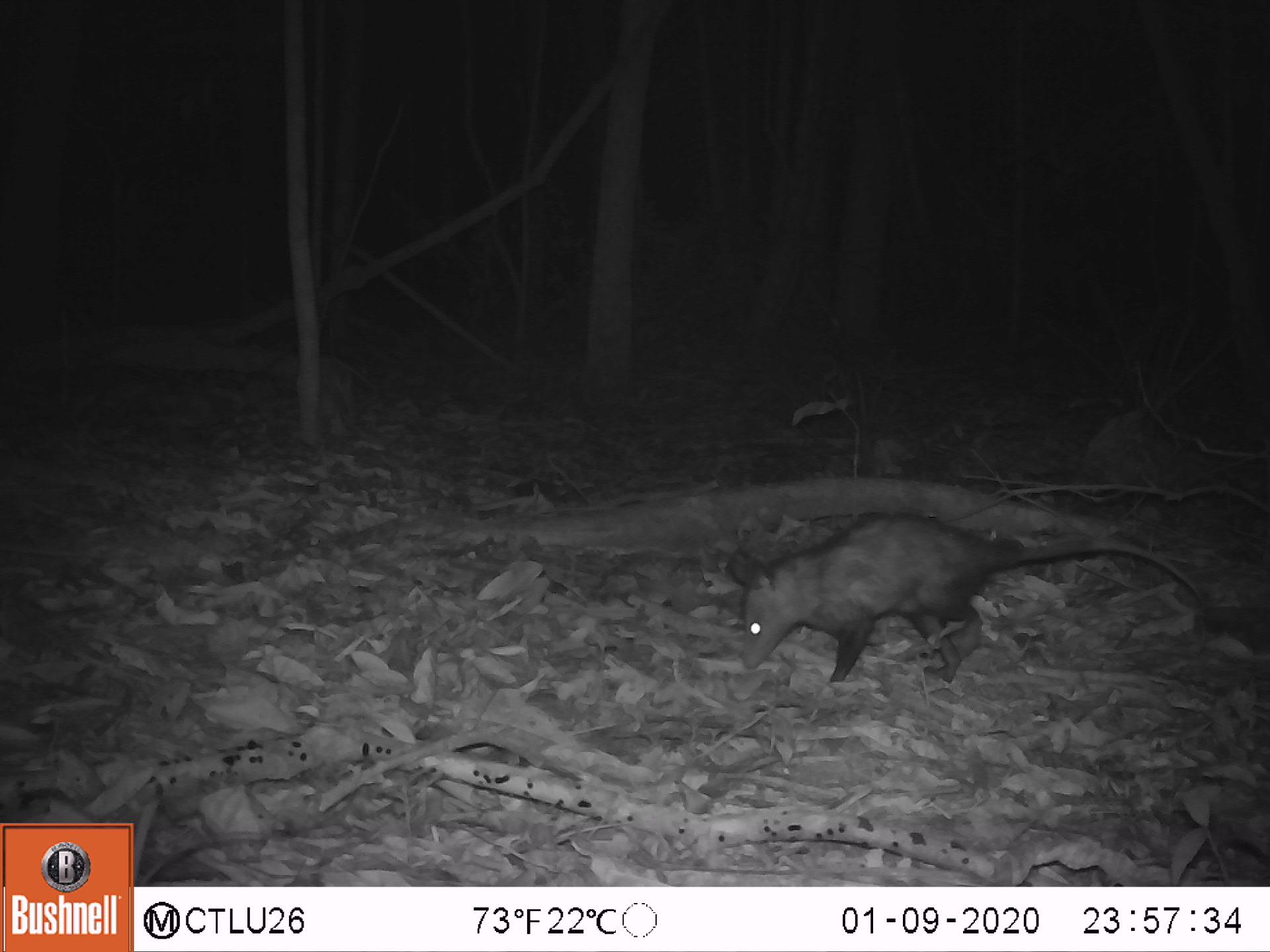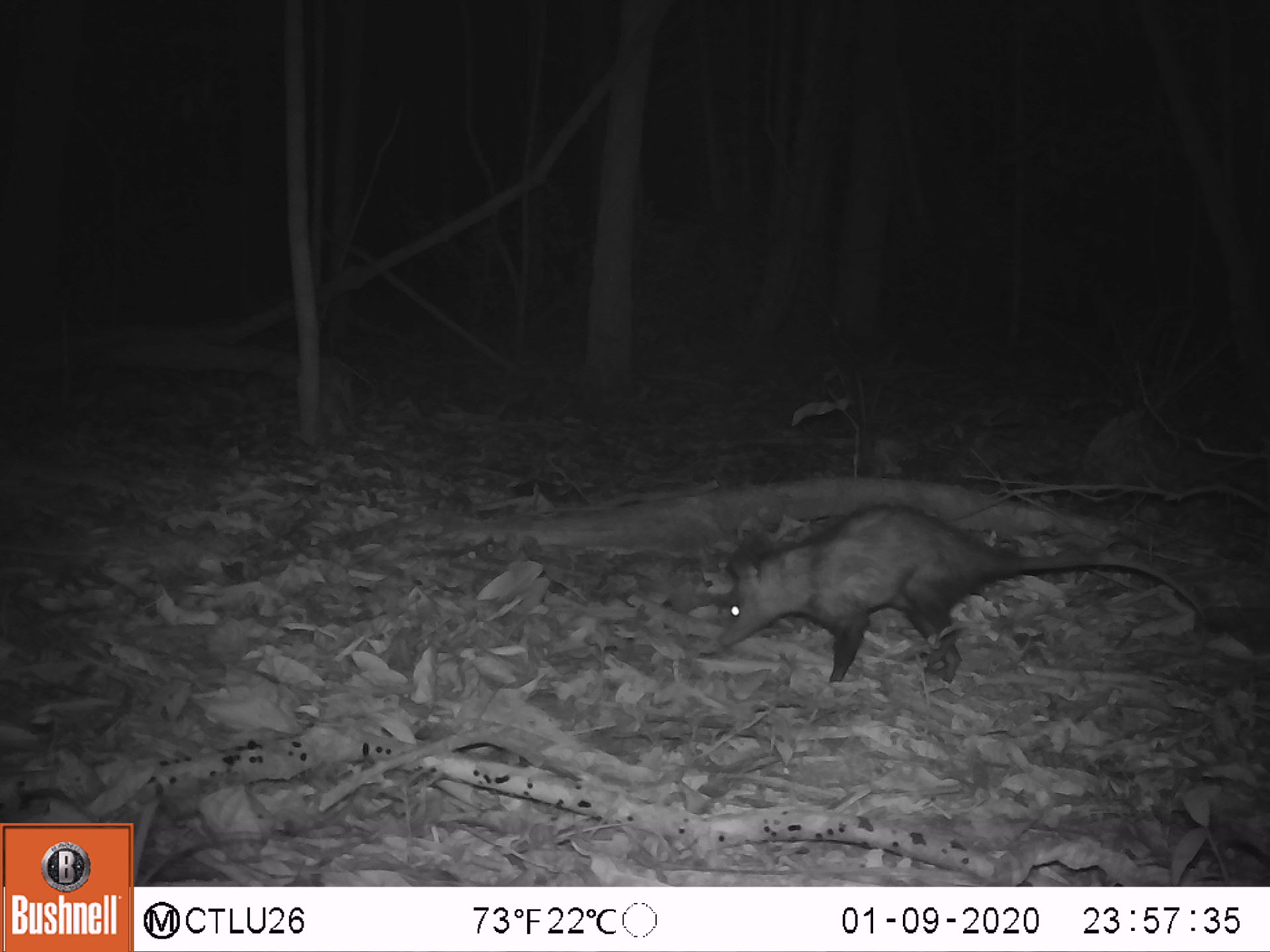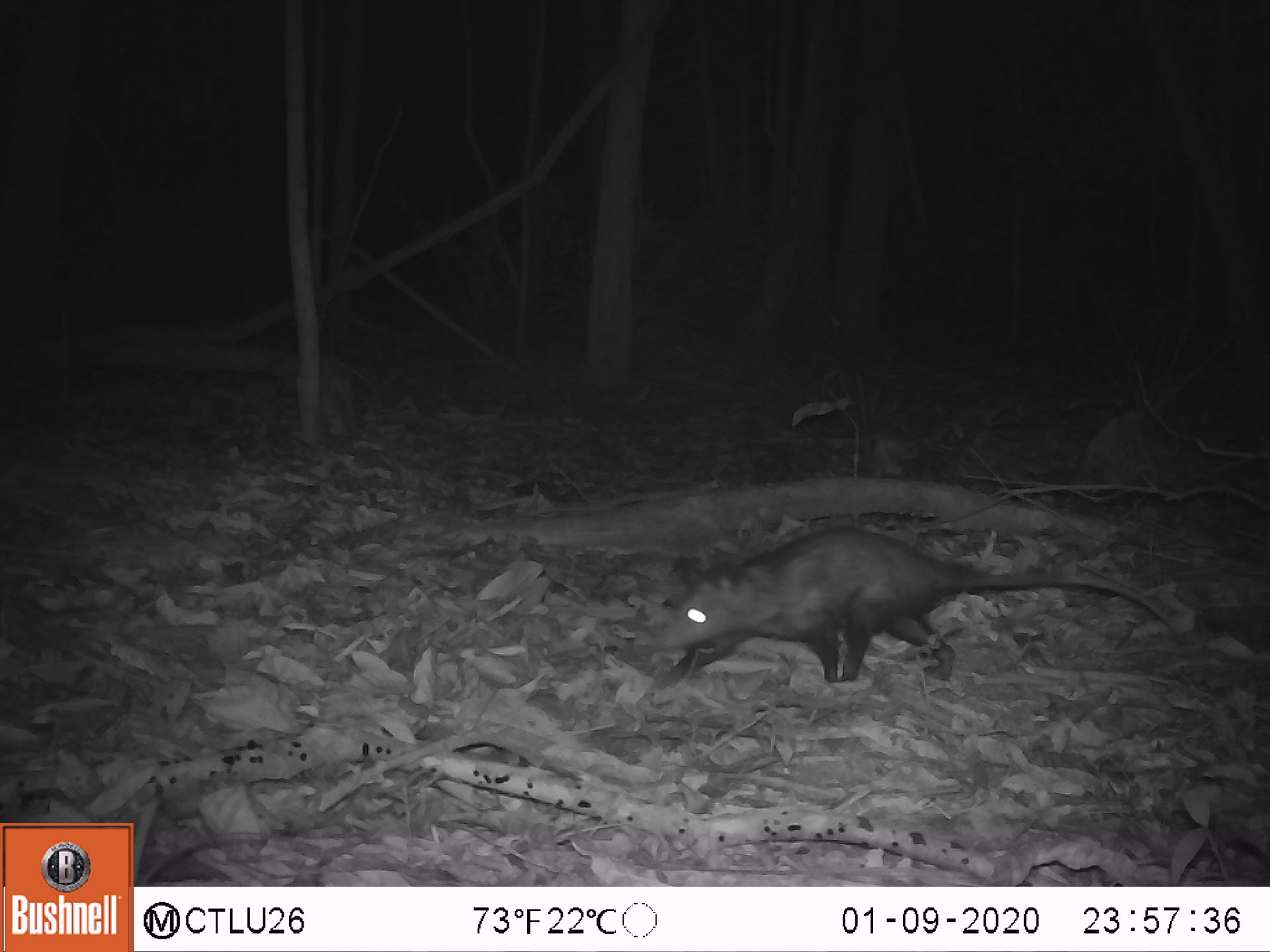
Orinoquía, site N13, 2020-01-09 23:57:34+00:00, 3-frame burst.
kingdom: Animalia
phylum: Chordata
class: Mammalia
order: Didelphimorphia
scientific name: Didelphimorphia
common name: possum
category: unknown possum